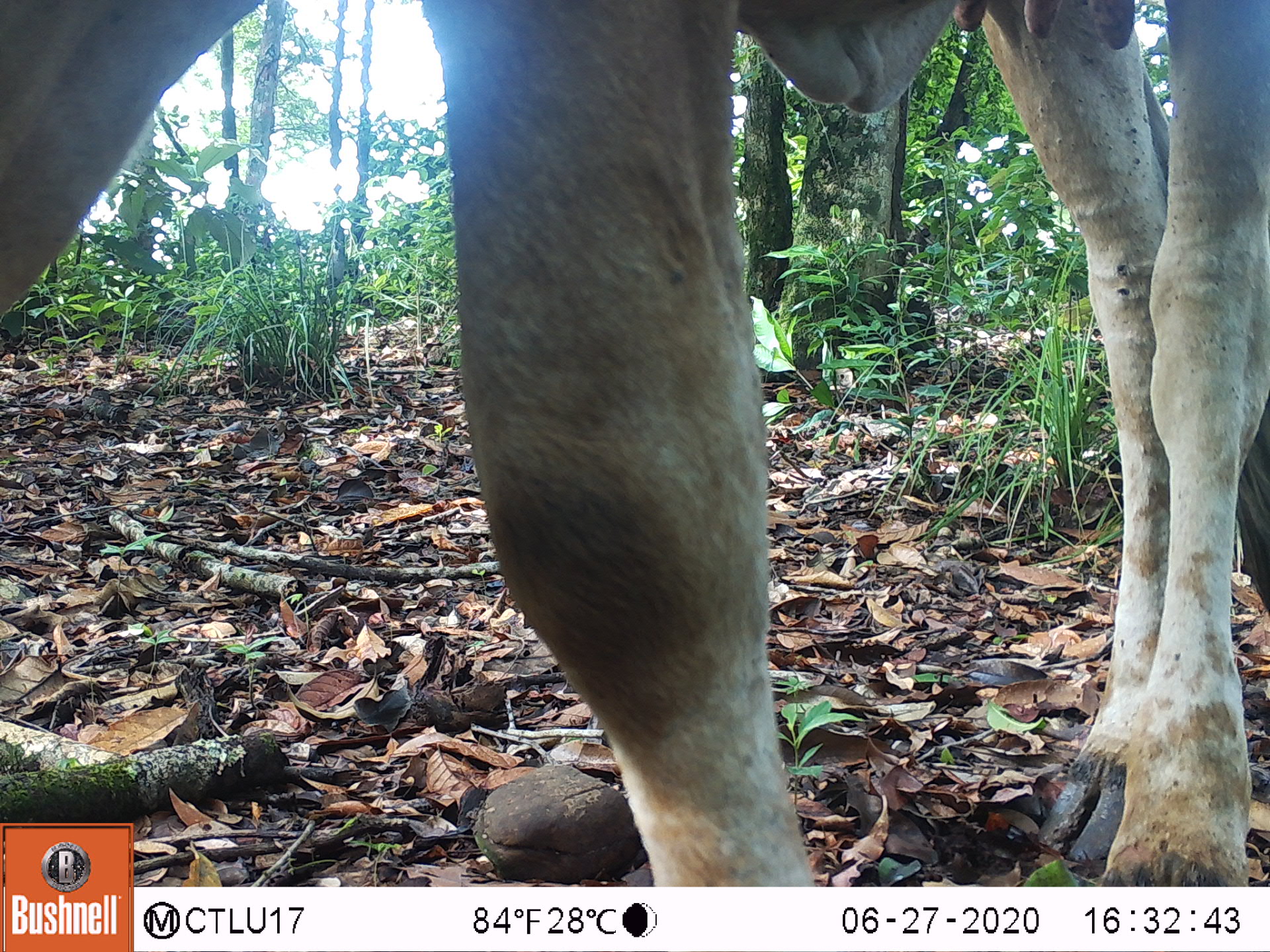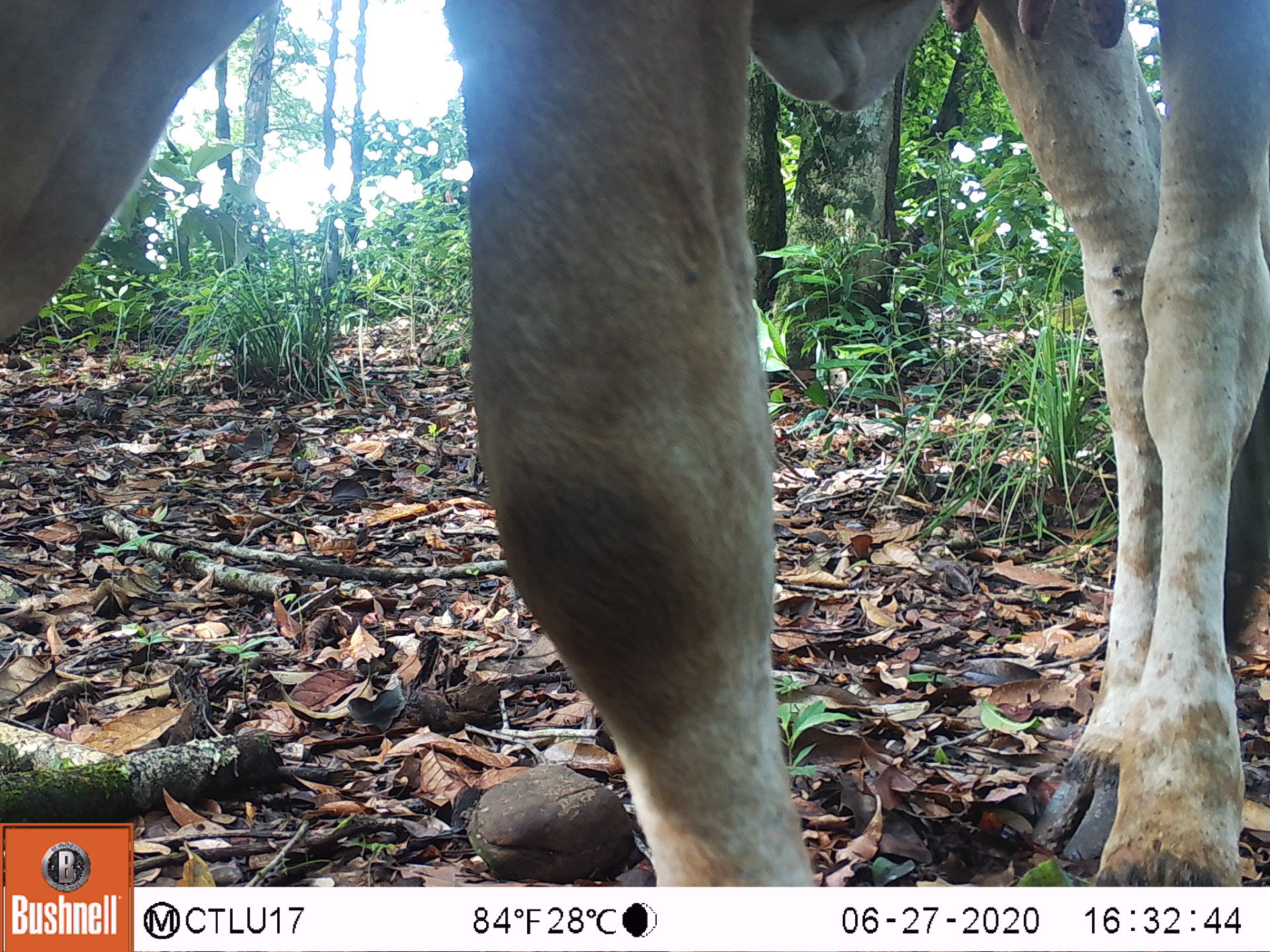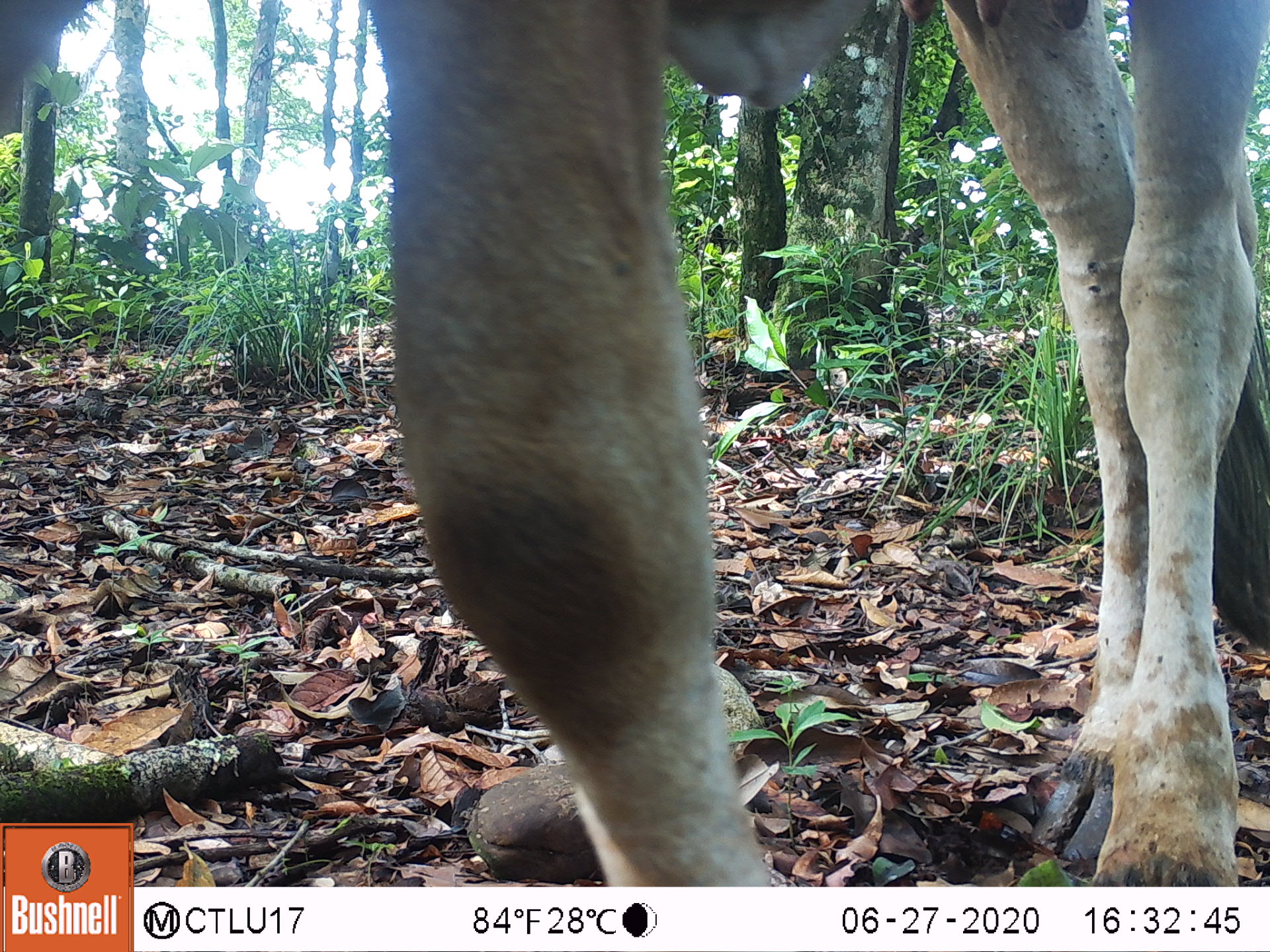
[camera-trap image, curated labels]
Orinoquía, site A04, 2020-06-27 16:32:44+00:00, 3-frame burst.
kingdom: Animalia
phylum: Chordata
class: Mammalia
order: Artiodactyla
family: Bovidae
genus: Bos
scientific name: Bos taurus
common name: cow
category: cattle